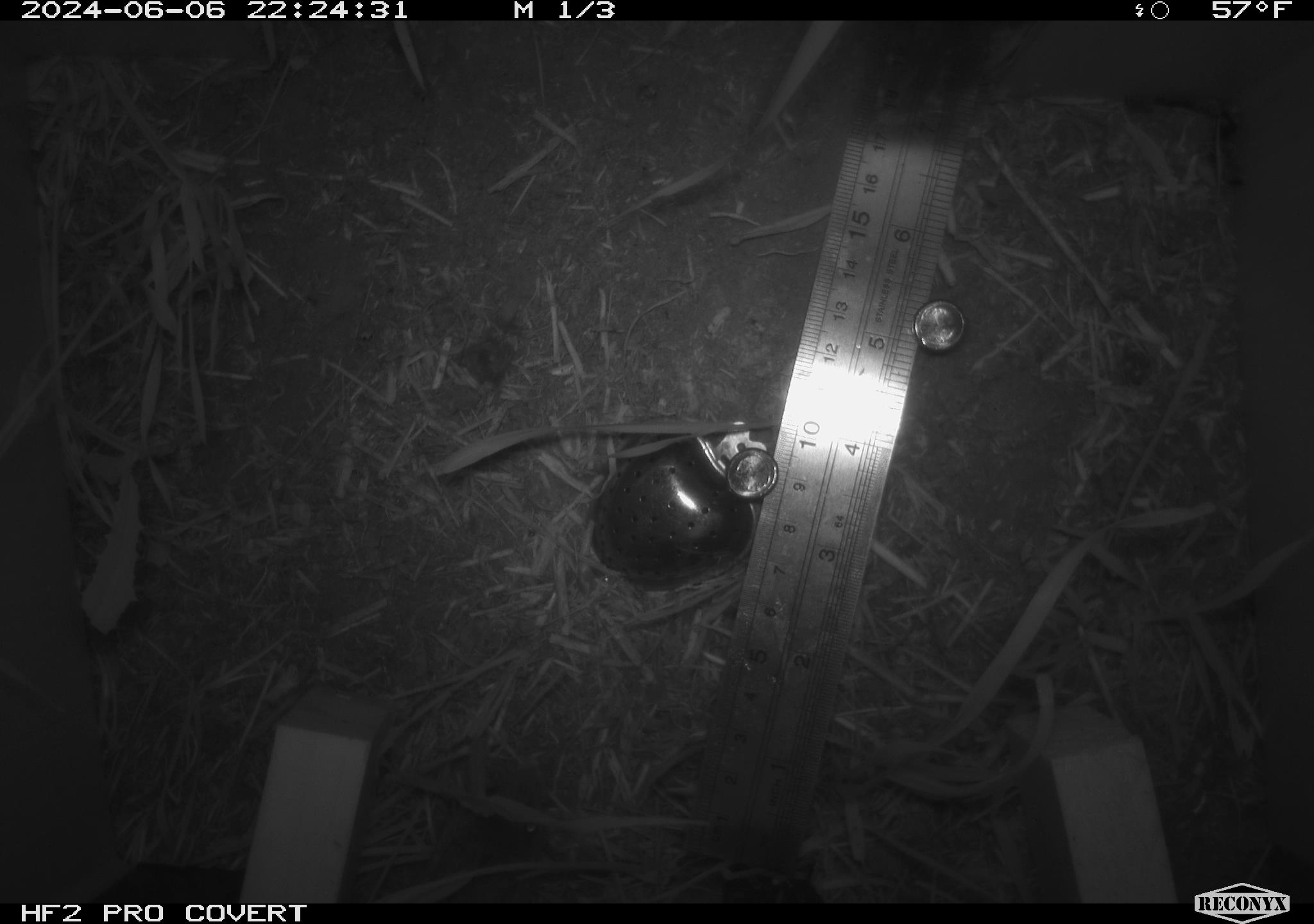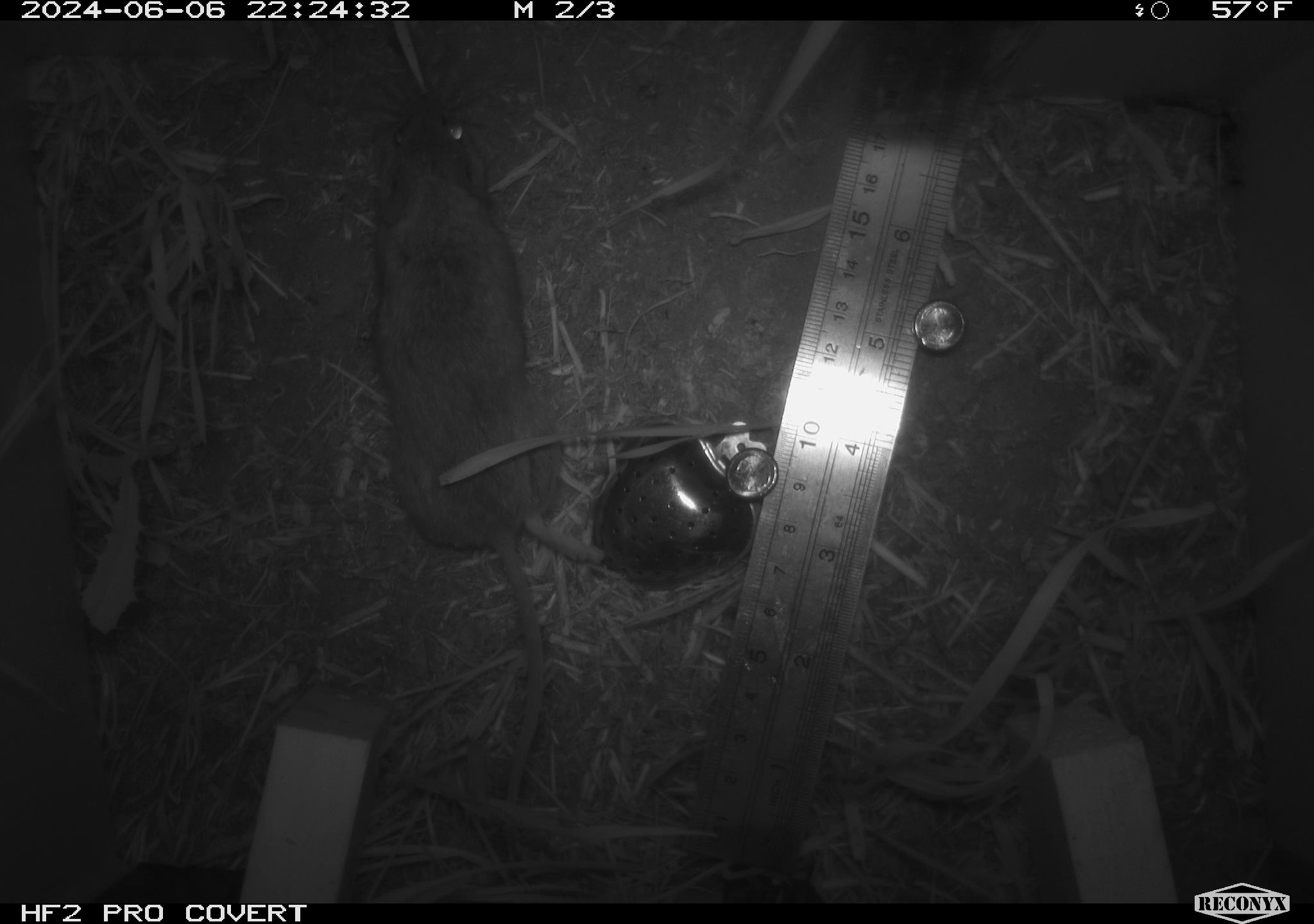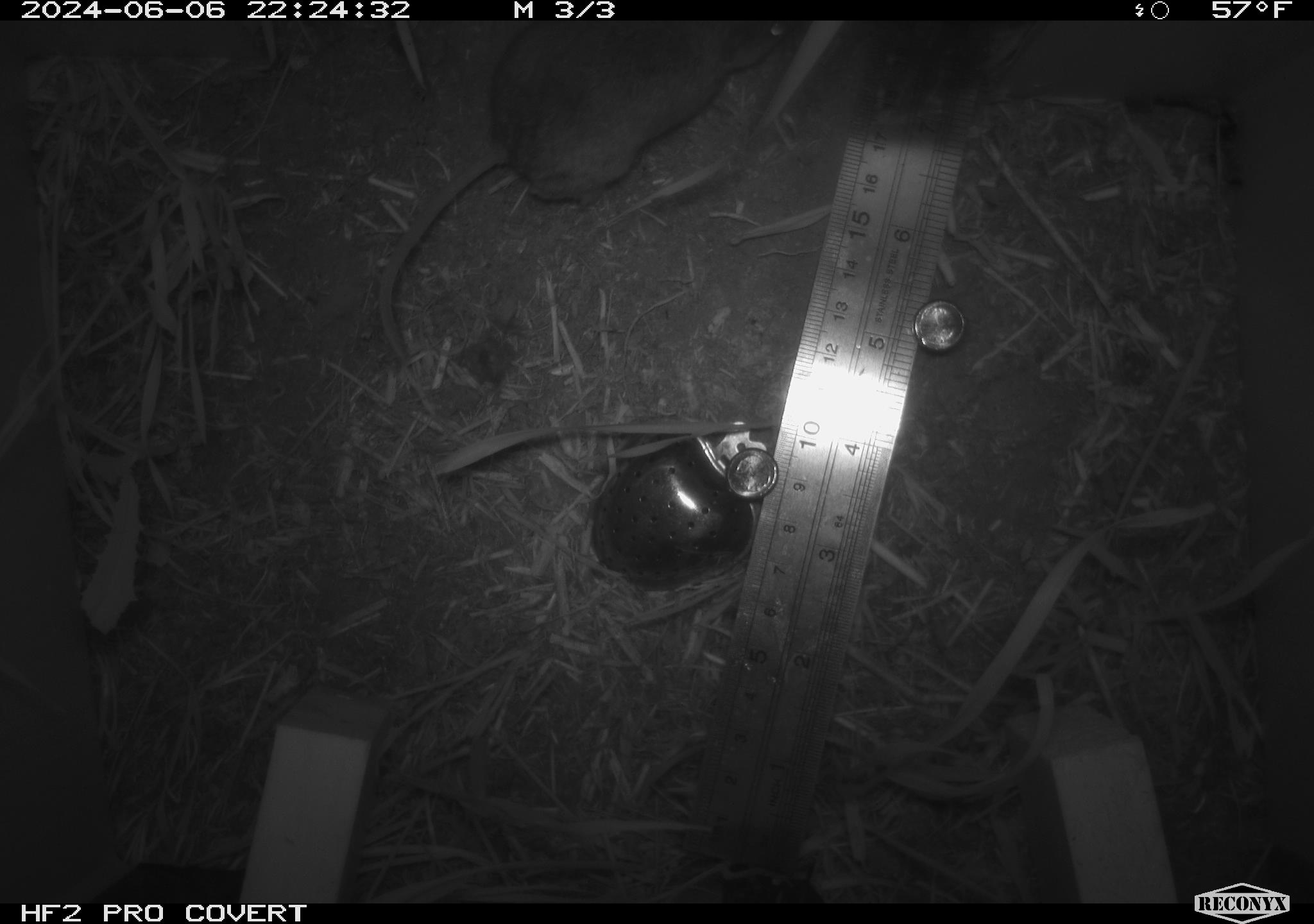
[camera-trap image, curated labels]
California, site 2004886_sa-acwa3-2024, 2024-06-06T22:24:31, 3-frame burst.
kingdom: Animalia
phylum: Chordata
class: Mammalia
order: Rodentia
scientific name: Rodentia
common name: mouse species